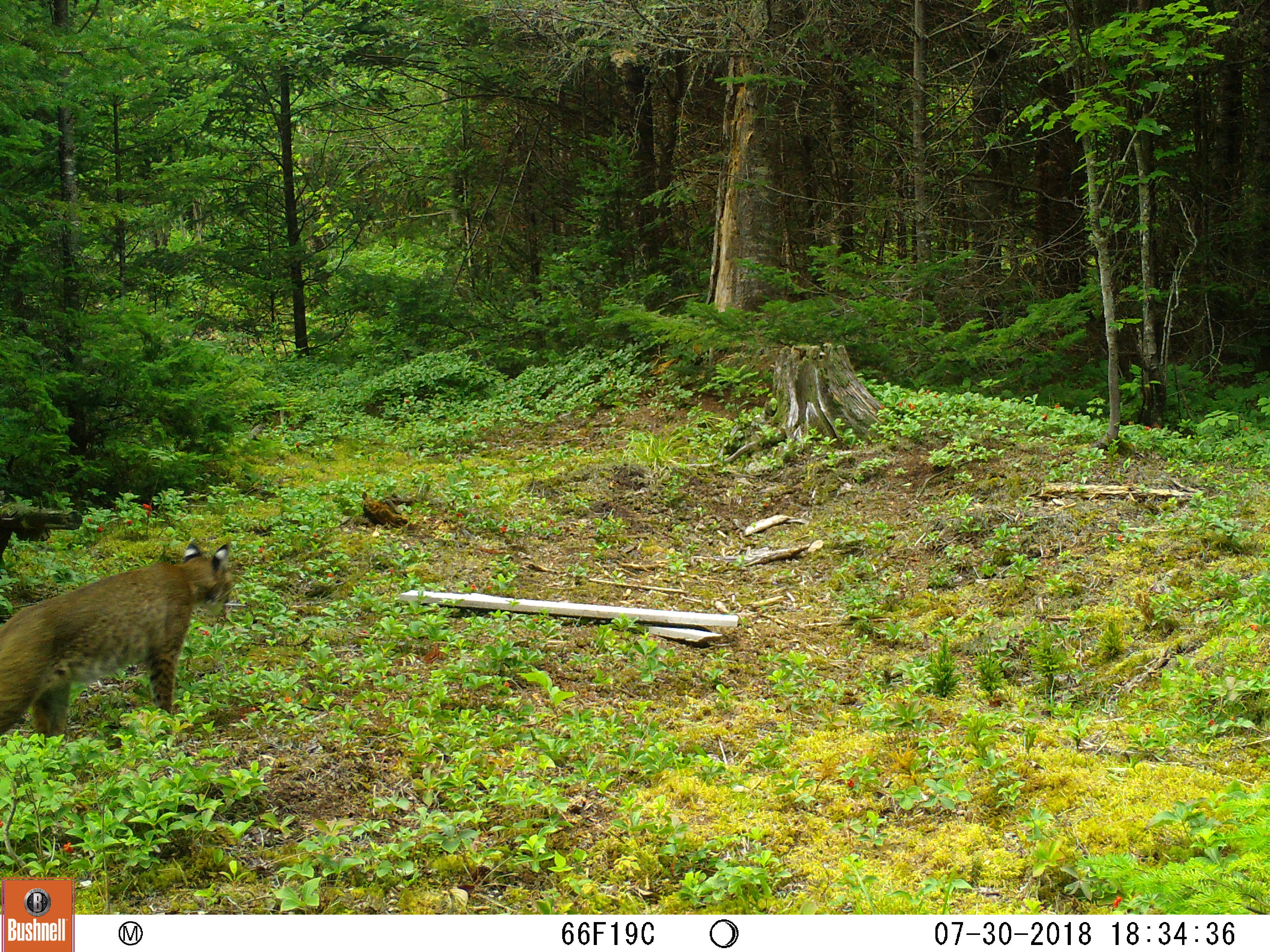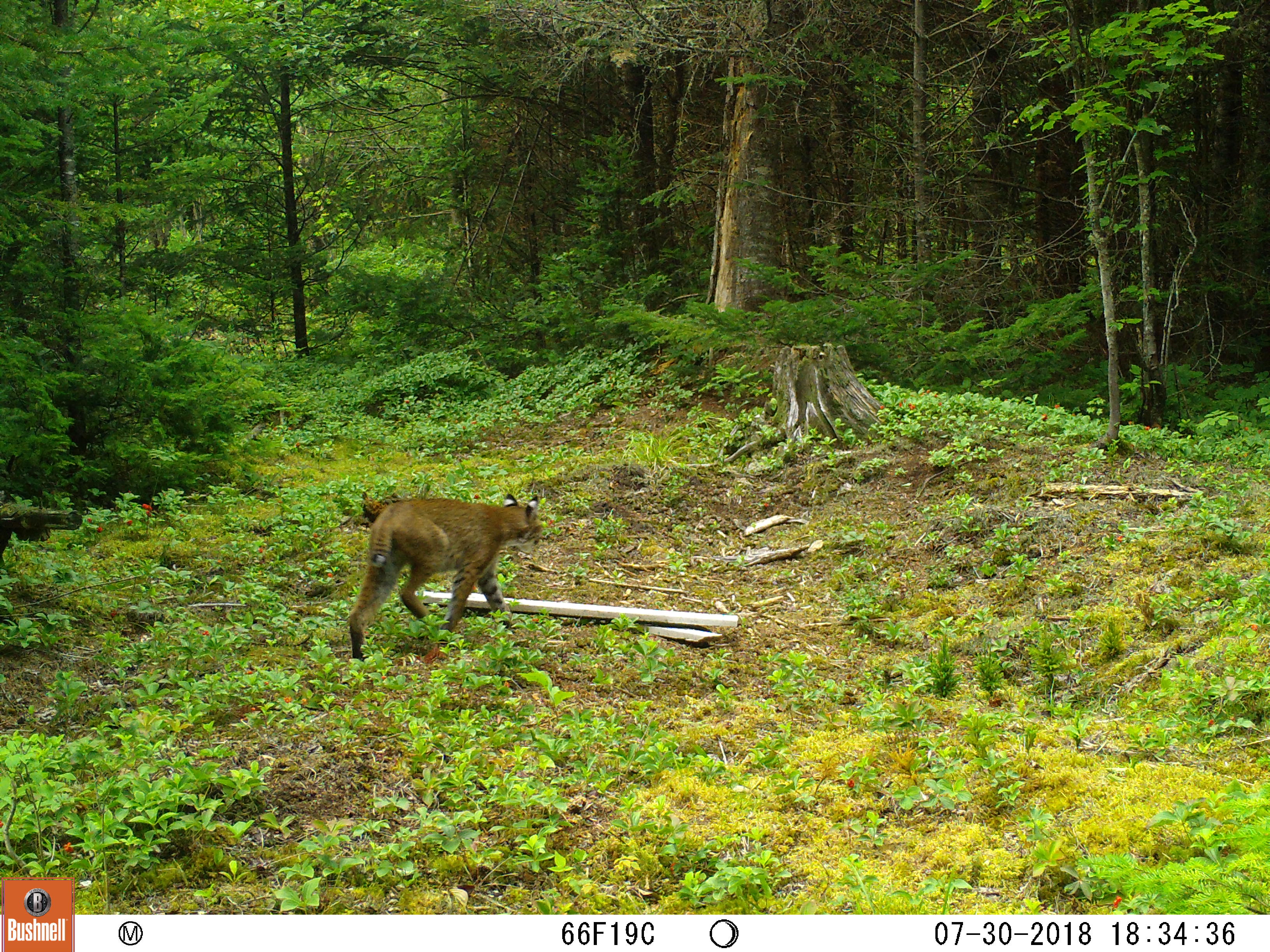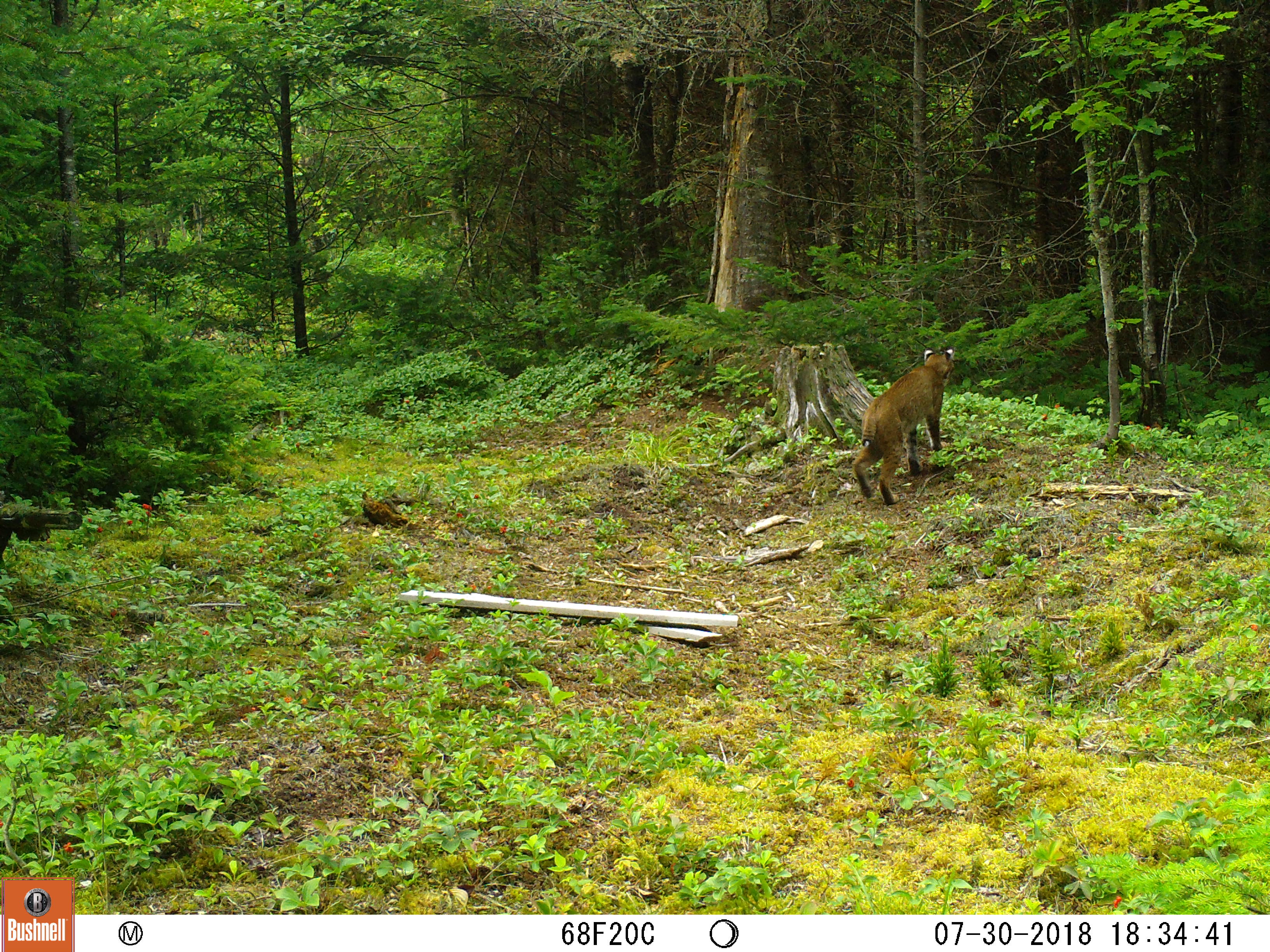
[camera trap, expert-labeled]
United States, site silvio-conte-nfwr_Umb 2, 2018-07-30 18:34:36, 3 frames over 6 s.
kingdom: Animalia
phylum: Chordata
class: Mammalia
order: Carnivora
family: Felidae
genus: Lynx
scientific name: Lynx rufus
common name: bobcat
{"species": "bobcat (Lynx rufus)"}